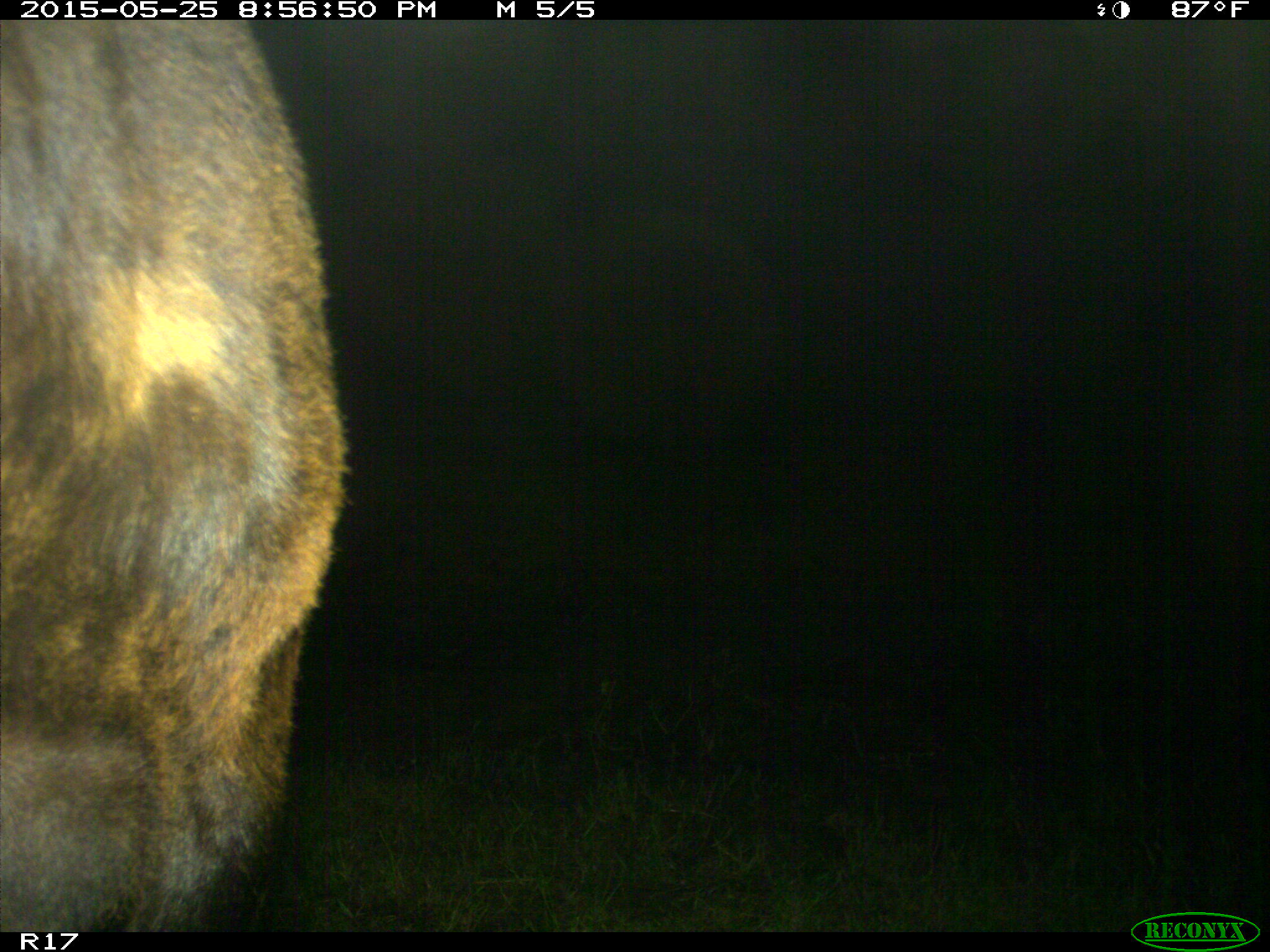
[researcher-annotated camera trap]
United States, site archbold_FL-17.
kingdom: Animalia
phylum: Chordata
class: Mammalia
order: Artiodactyla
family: Bovidae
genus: Bos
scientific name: Bos taurus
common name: domestic cow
Bos taurus (domestic cow).